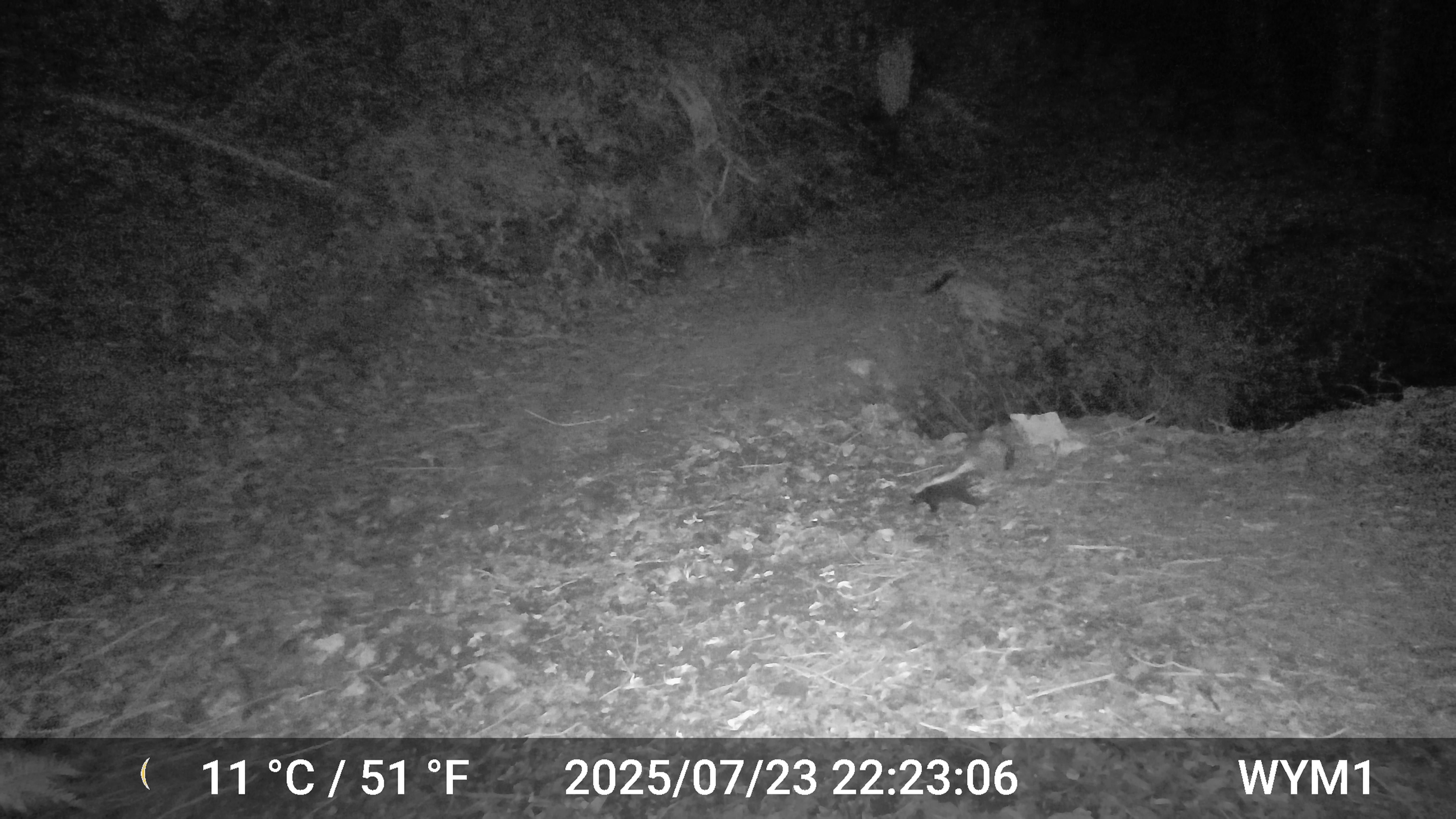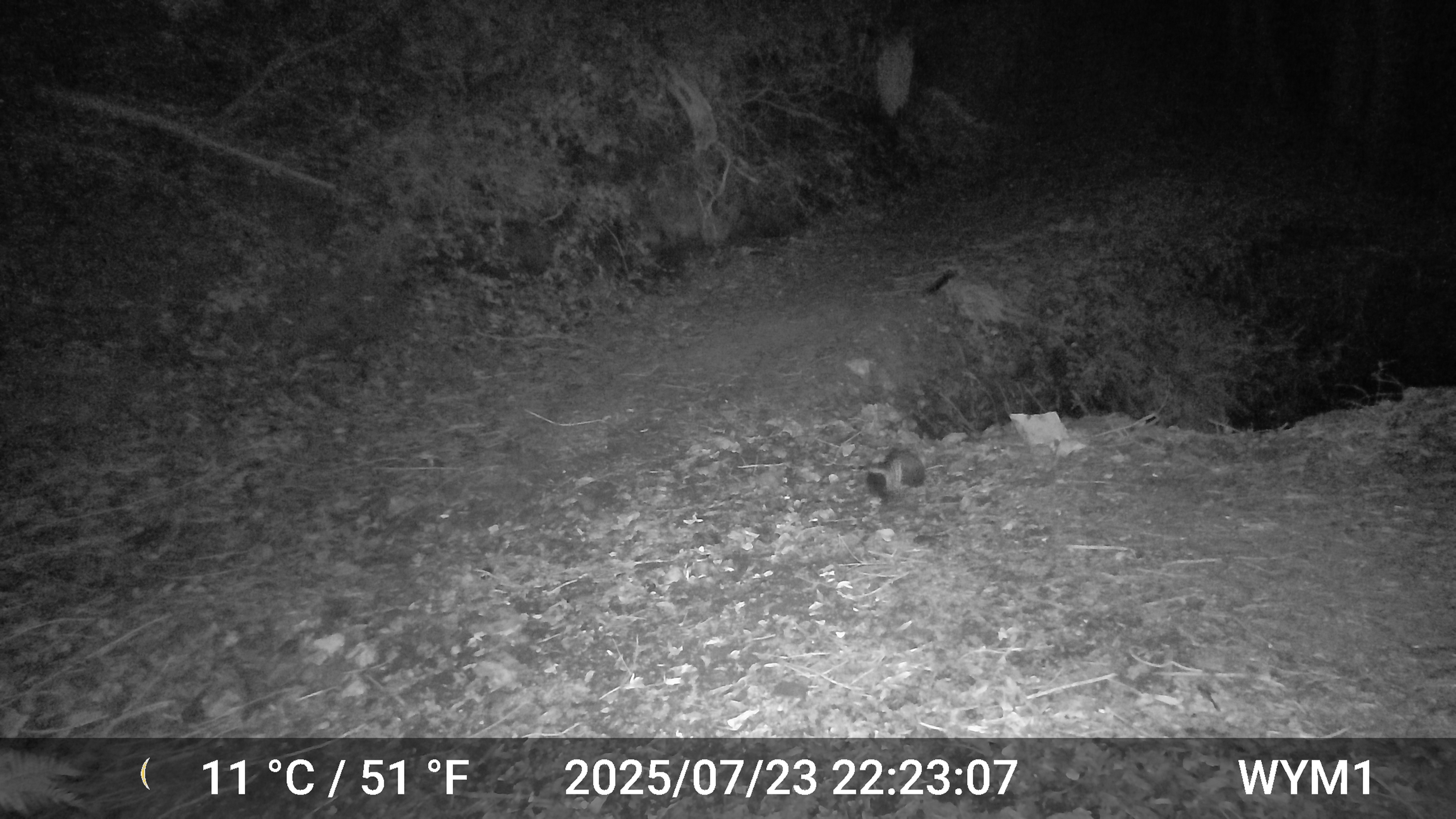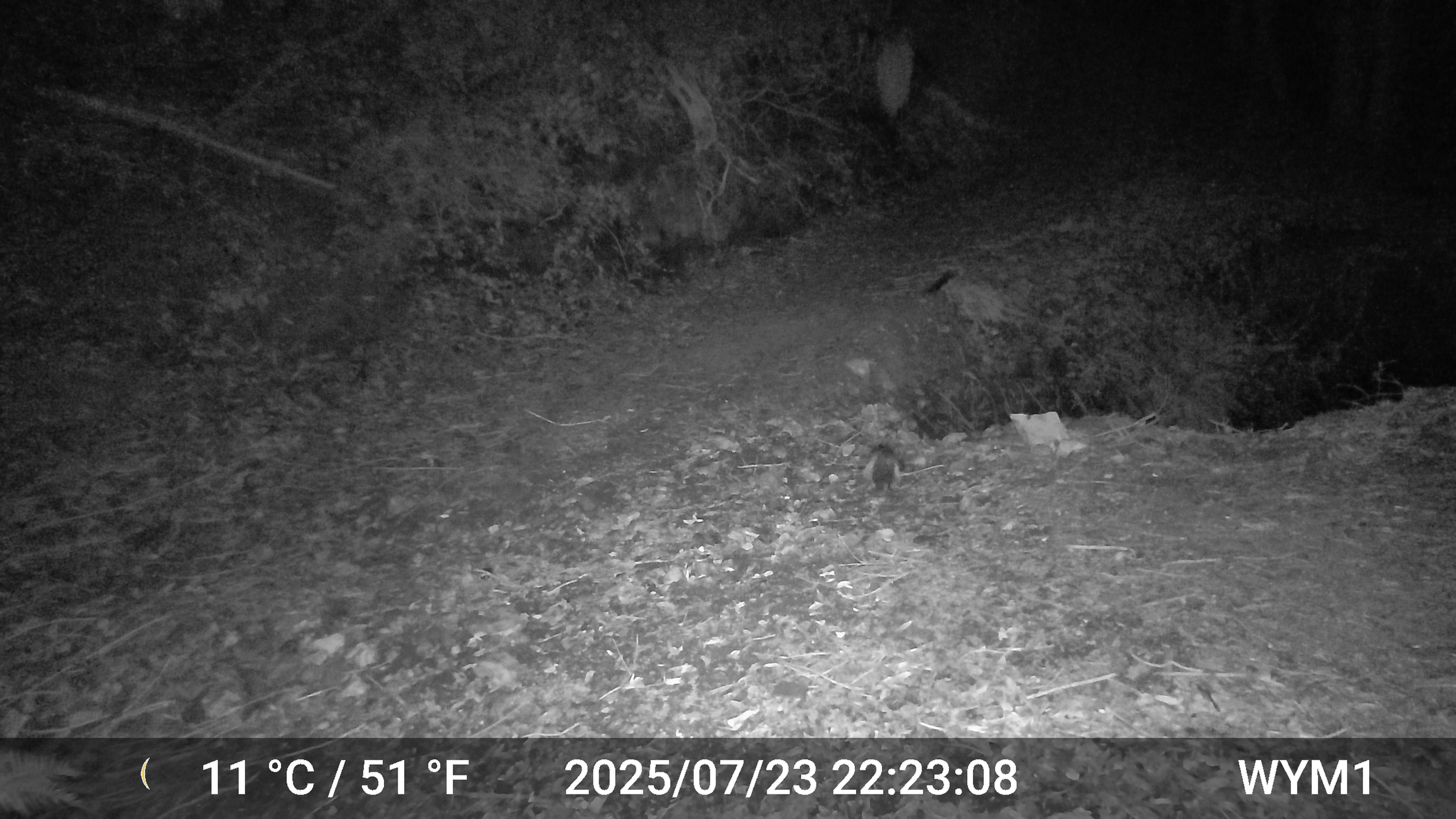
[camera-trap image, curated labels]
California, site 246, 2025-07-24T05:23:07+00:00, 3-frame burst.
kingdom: Animalia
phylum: Chordata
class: Mammalia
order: Carnivora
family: Mephitidae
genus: Mephitis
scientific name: Mephitis mephitis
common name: striped skunk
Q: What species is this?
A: Striped skunk (Mephitis mephitis).